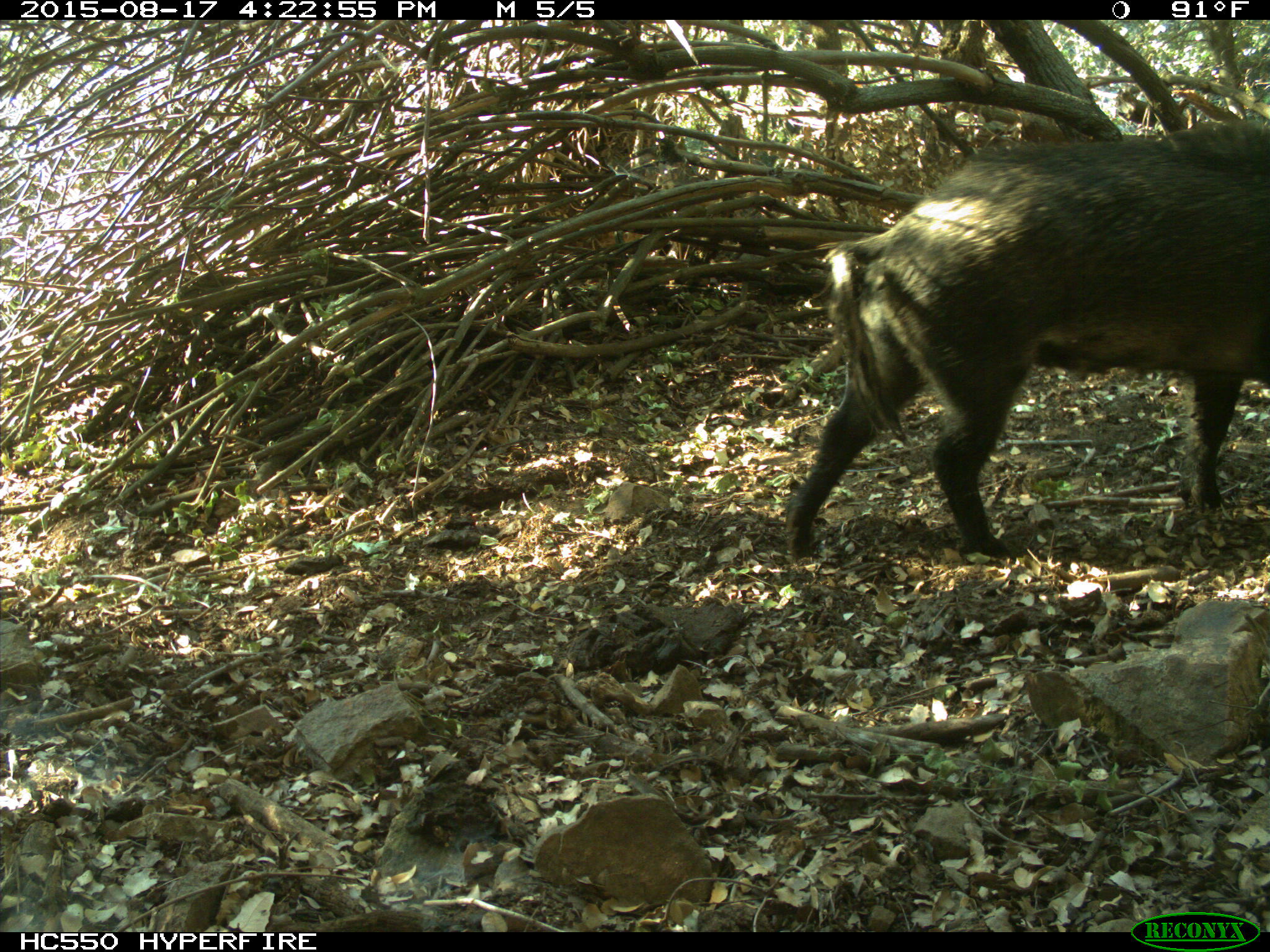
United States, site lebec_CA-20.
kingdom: Animalia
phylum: Chordata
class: Mammalia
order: Artiodactyla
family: Suidae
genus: Sus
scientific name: Sus scrofa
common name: wild boar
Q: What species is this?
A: Sus scrofa (wild boar).